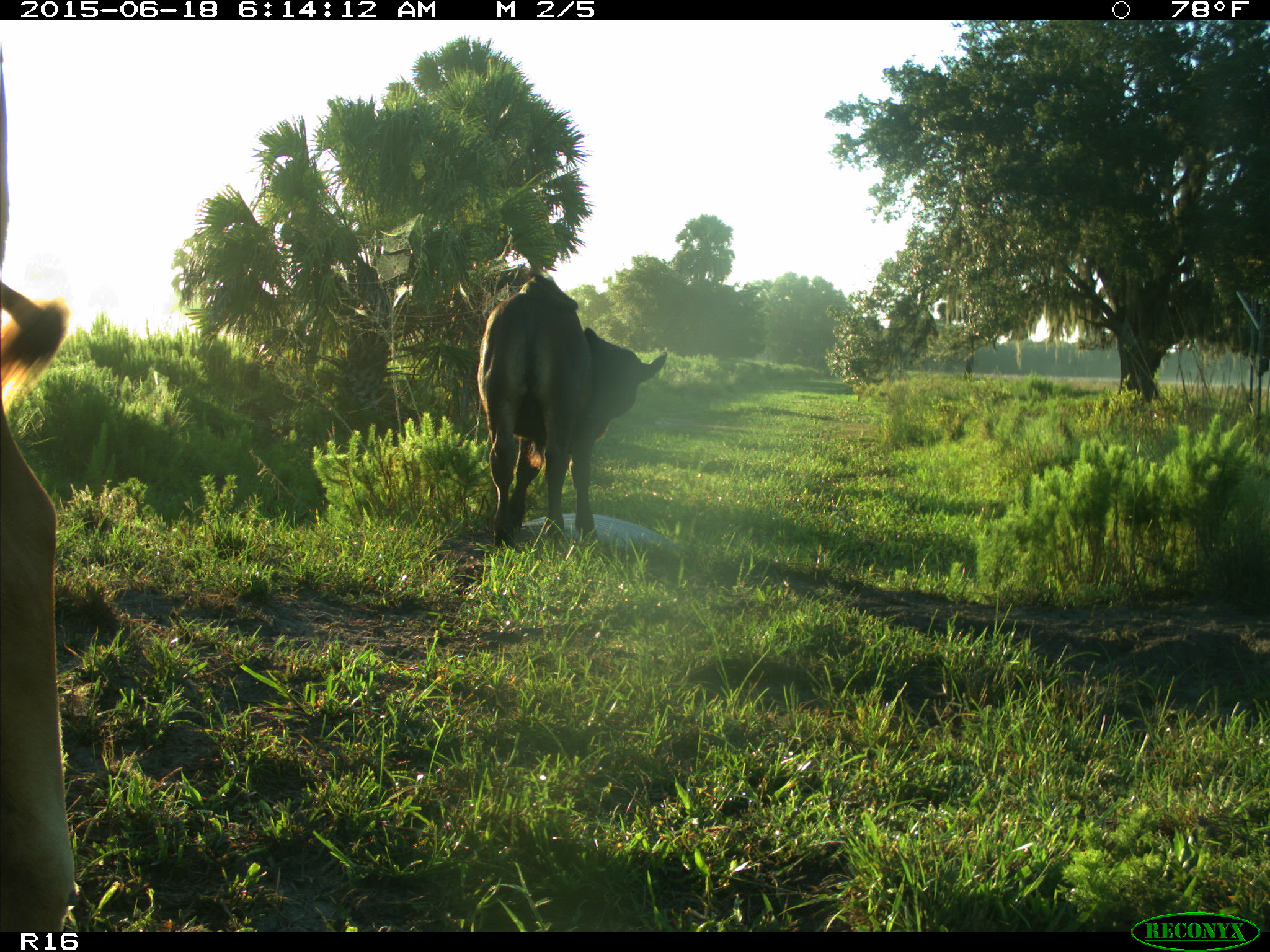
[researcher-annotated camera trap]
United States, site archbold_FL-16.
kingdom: Animalia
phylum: Chordata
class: Mammalia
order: Artiodactyla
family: Bovidae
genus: Bos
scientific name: Bos taurus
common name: domestic cow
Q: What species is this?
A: Bos taurus (domestic cow).